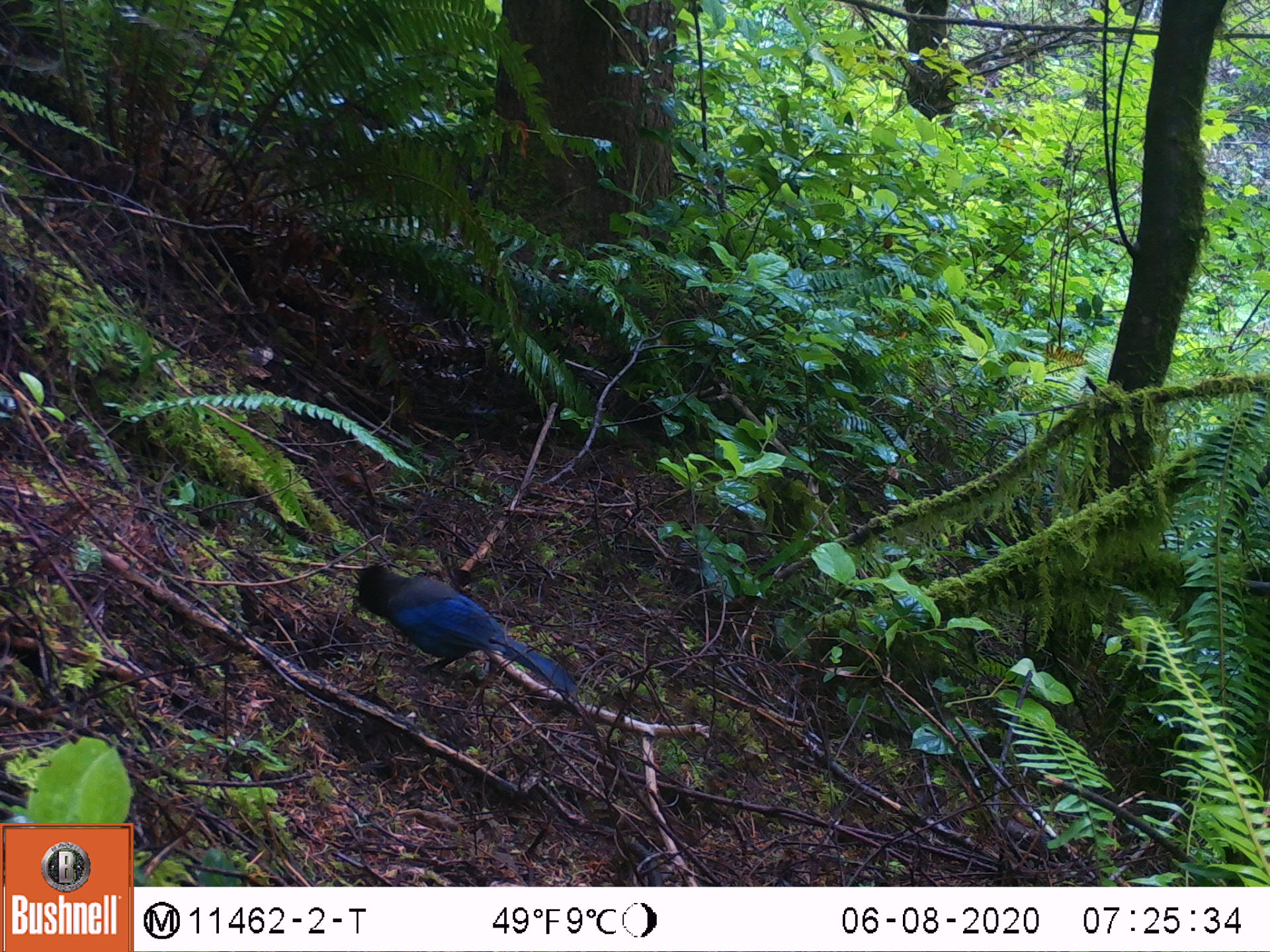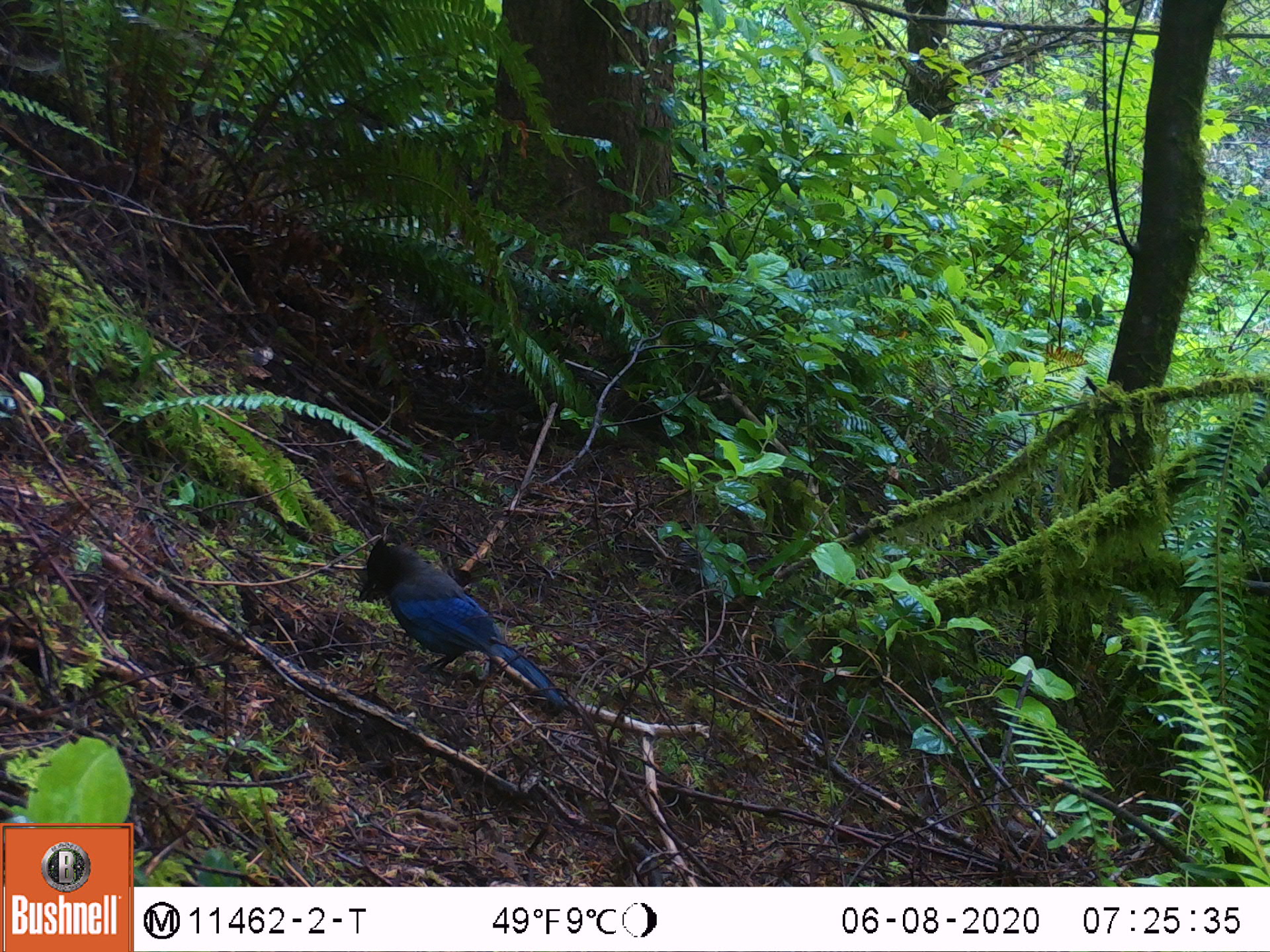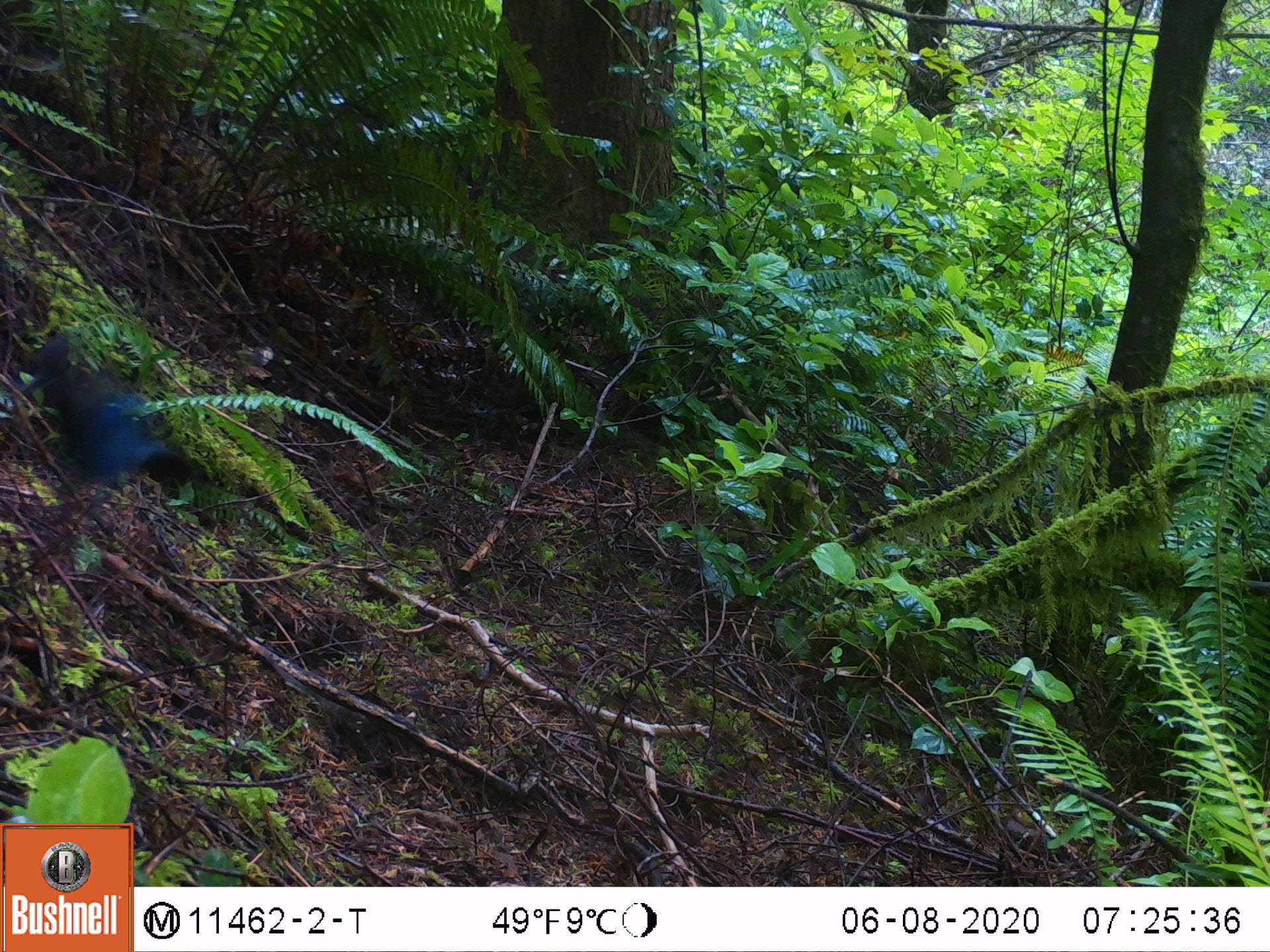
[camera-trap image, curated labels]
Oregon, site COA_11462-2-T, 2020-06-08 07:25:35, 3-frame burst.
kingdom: Animalia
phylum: Chordata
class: Aves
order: Passeriformes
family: Corvidae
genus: Cyanocitta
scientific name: Cyanocitta stelleri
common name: steller's jay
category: stellers jay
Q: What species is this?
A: Stellers jay (steller's jay) (Cyanocitta stelleri).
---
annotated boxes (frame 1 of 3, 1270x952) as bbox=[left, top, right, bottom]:
stellers jay: bbox=[346, 560, 576, 695]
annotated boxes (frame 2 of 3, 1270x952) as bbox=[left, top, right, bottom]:
stellers jay: bbox=[349, 537, 567, 705]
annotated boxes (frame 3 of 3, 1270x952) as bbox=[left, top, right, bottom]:
stellers jay: bbox=[23, 331, 181, 476]